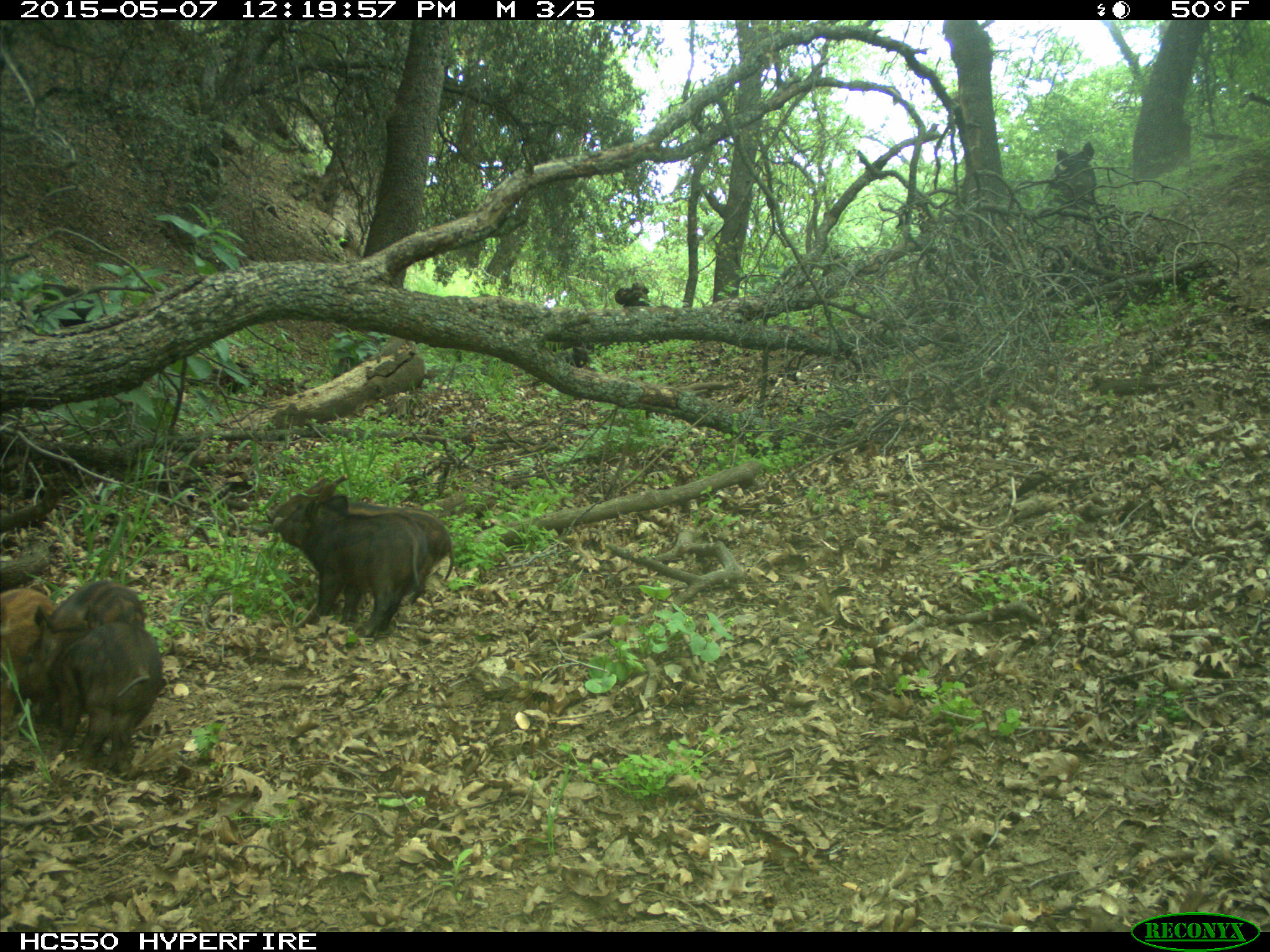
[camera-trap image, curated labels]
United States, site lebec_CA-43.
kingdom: Animalia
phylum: Chordata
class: Mammalia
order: Artiodactyla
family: Suidae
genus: Sus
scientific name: Sus scrofa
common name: wild boar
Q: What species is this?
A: Sus scrofa (wild boar).